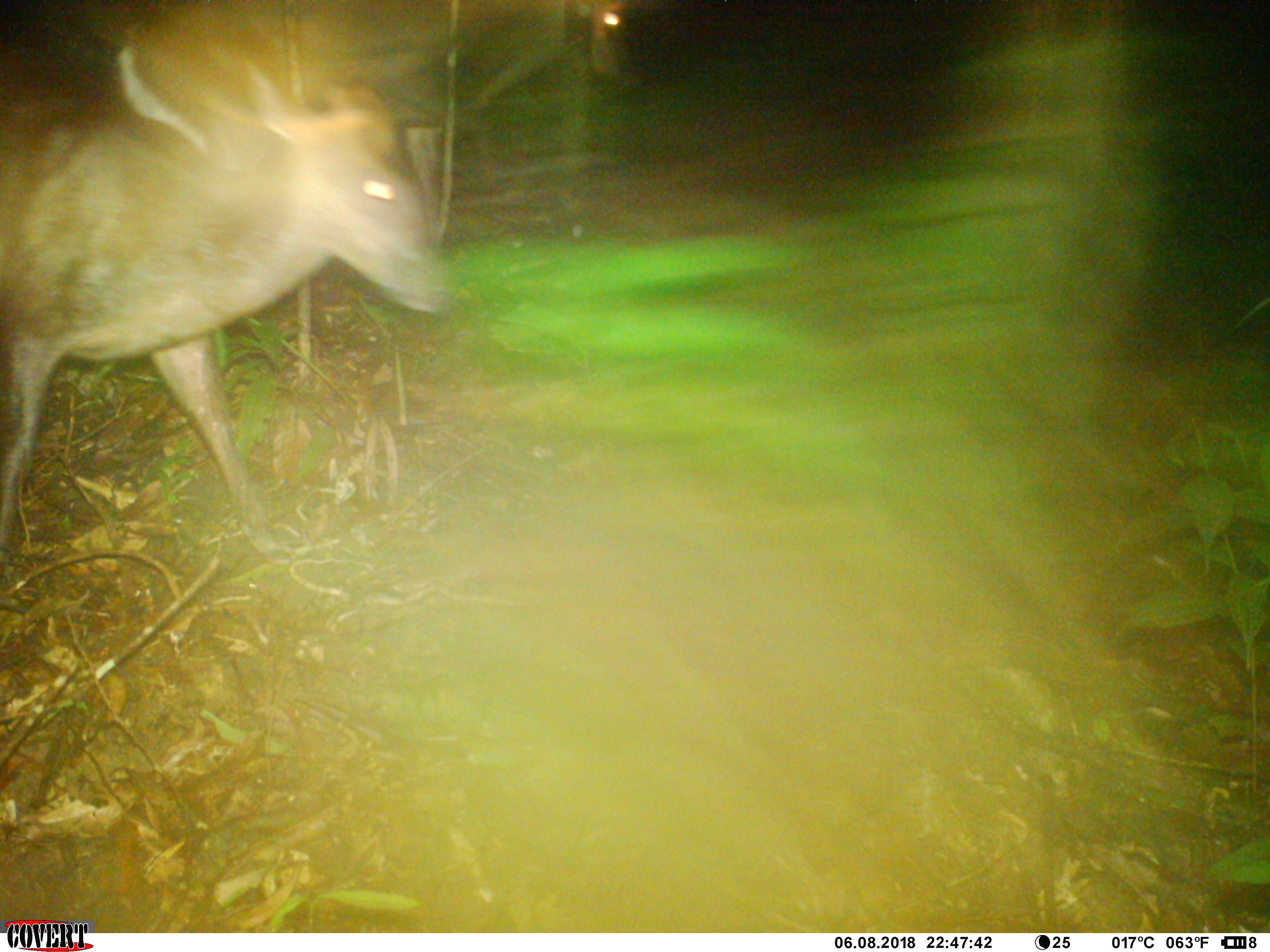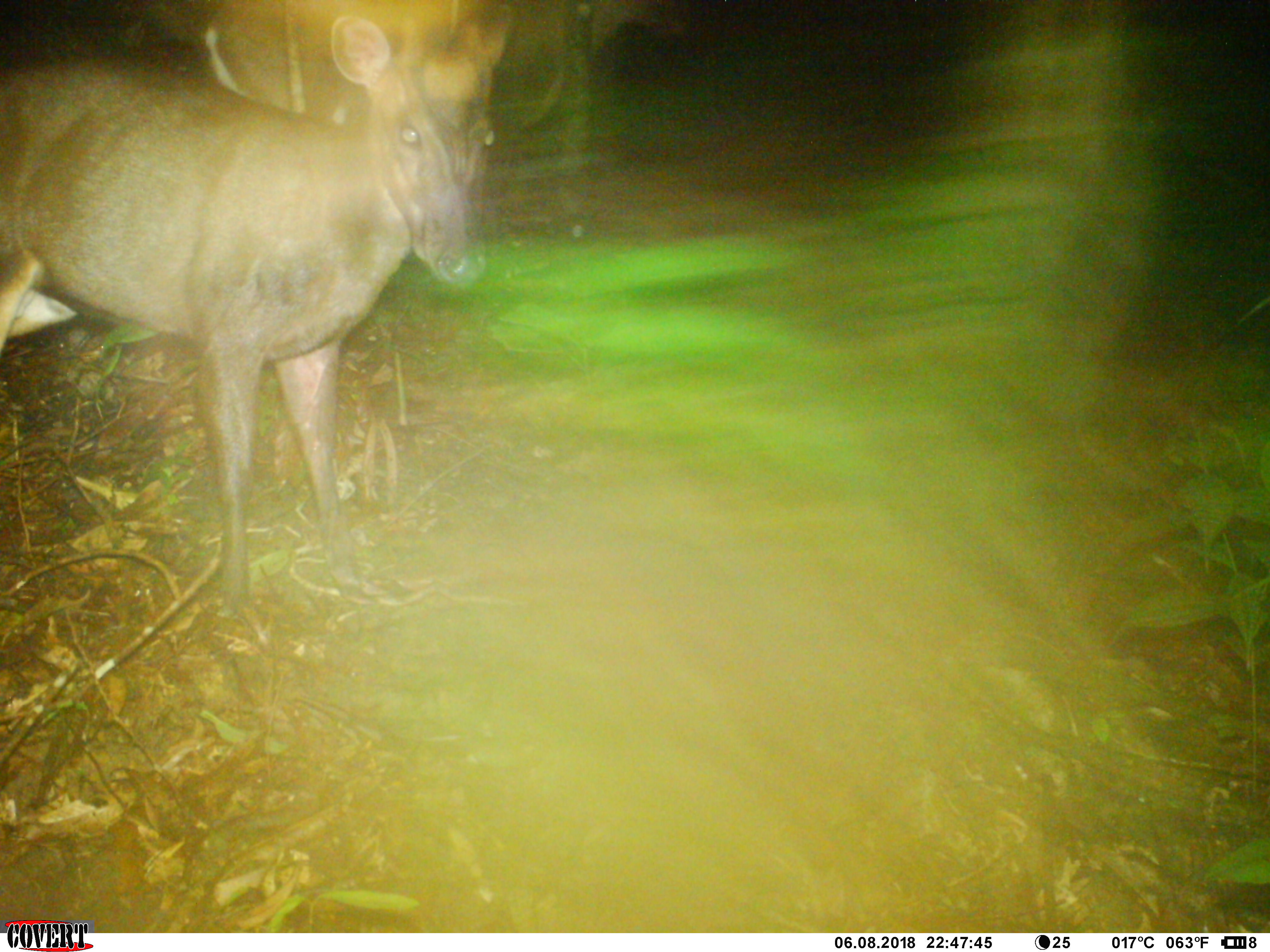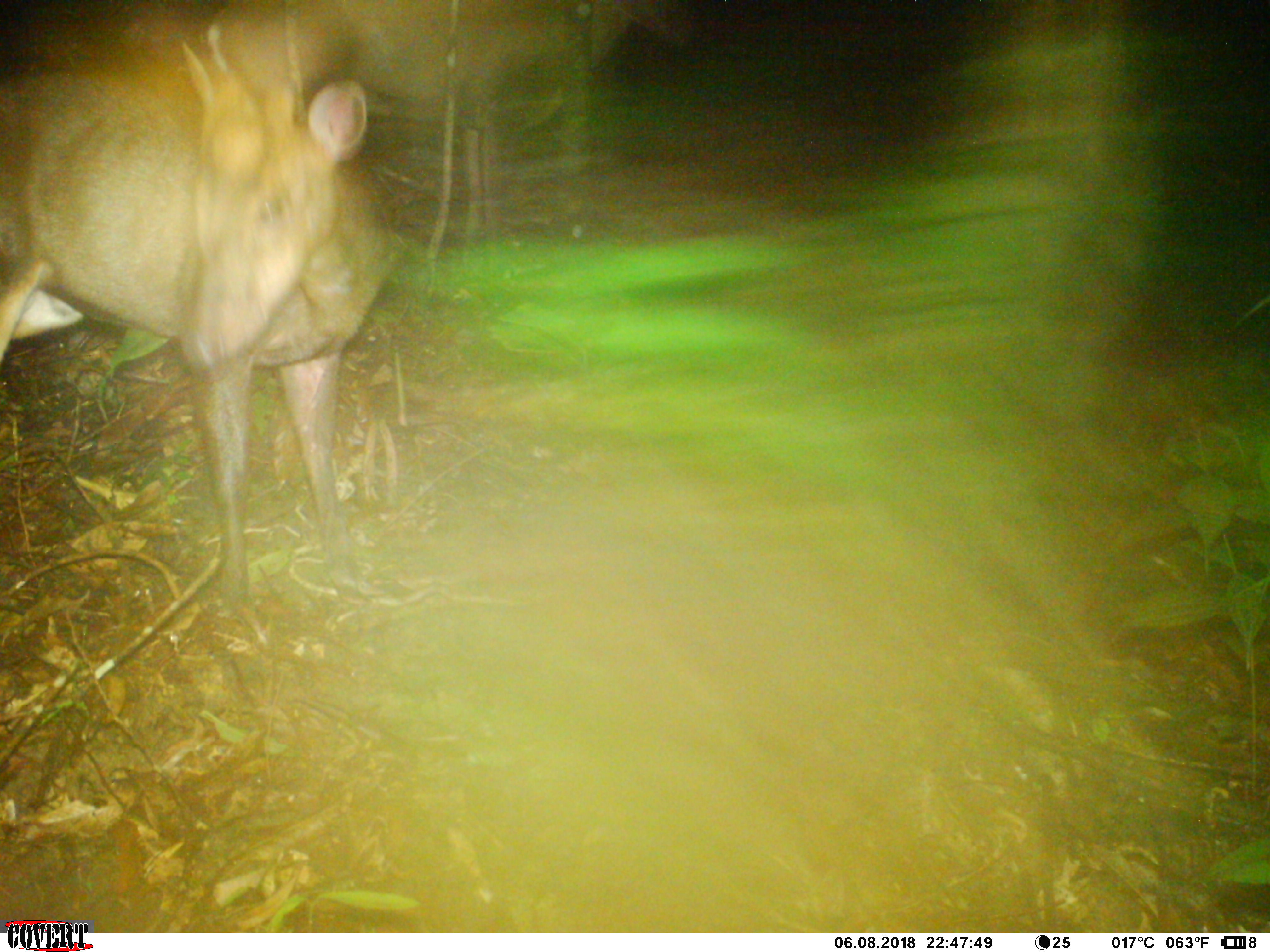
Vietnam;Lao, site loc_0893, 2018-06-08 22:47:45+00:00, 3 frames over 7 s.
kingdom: Animalia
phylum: Chordata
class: Mammalia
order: Artiodactyla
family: Cervidae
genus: Muntiacus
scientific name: Muntiacus rooseveltorum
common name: roosevelt's muntjac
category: roosevelts muntjac group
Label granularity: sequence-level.